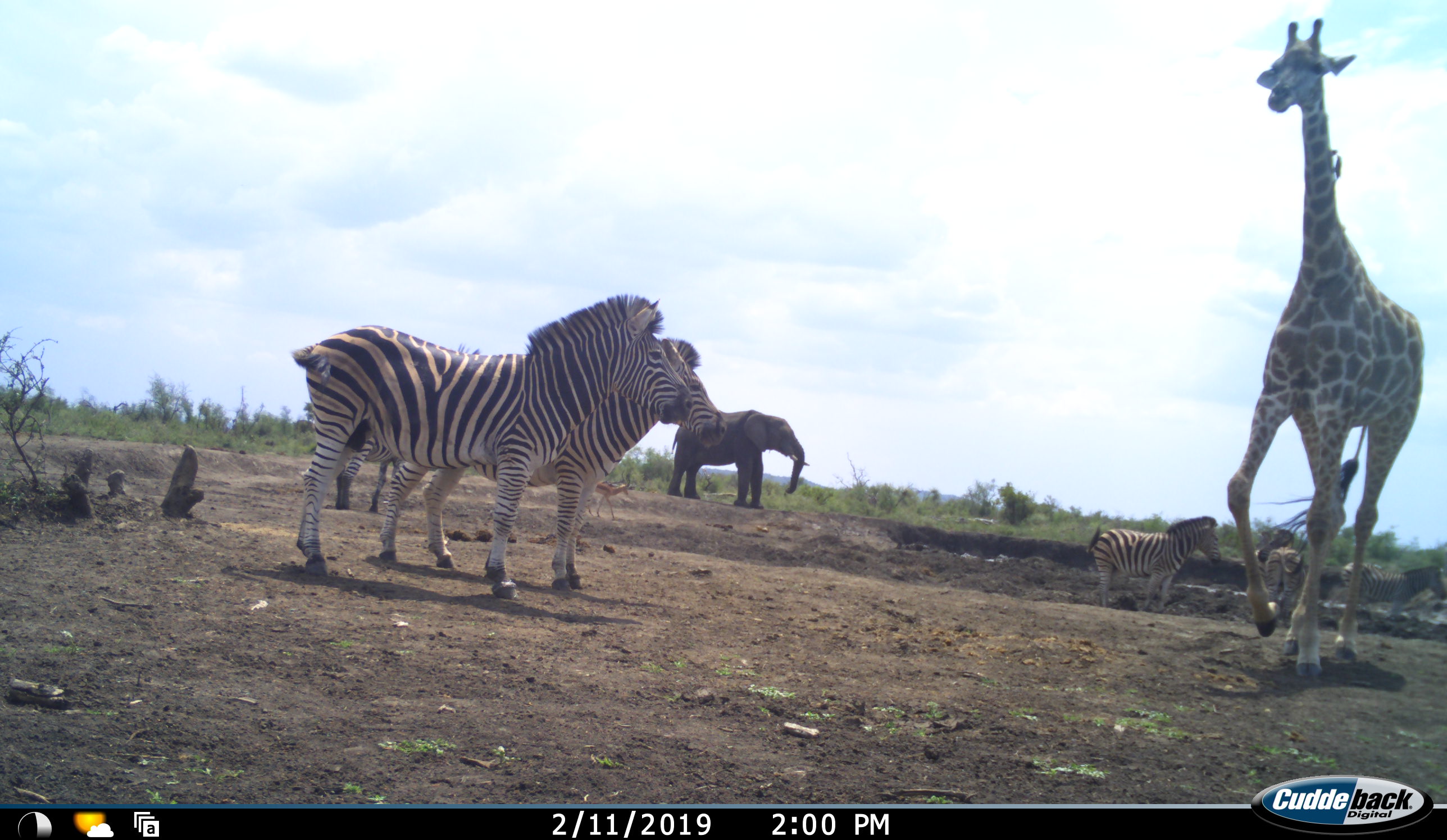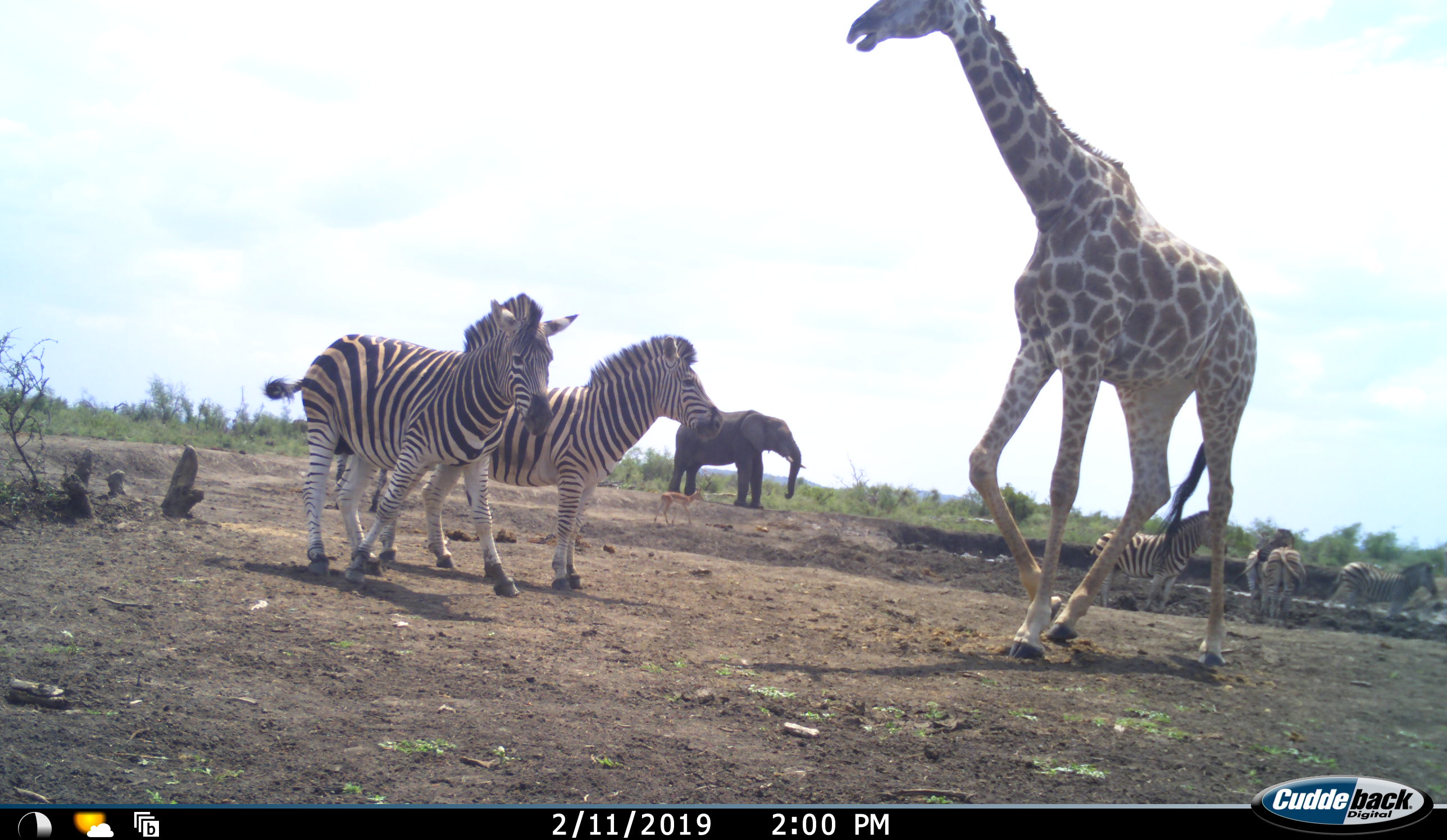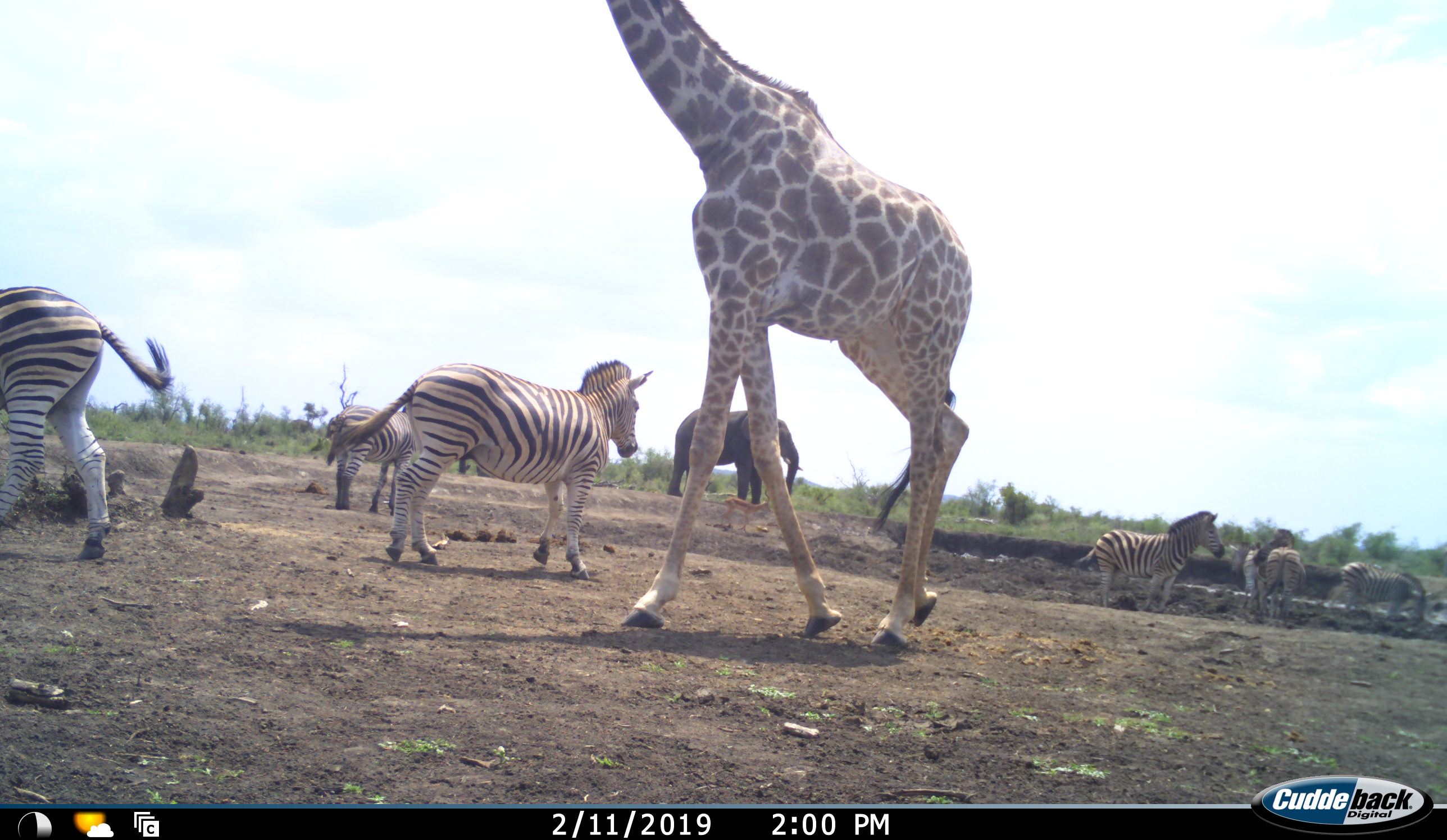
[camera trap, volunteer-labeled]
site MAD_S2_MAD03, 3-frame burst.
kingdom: Animalia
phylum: Chordata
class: Mammalia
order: Proboscidea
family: Elephantidae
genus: Loxodonta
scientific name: Loxodonta africana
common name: african bush elephant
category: elephant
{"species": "elephant (african bush elephant) (Loxodonta africana)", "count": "1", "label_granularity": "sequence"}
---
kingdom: Animalia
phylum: Chordata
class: Mammalia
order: Artiodactyla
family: Giraffidae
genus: Giraffa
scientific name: Giraffa camelopardalis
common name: giraffe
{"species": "giraffe (Giraffa camelopardalis)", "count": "1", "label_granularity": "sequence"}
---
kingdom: Animalia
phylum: Chordata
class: Mammalia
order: Perissodactyla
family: Equidae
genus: Equus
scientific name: Equus quagga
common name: plains zebra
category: zebraplains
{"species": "zebraplains (plains zebra) (Equus quagga)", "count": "7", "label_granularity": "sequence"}